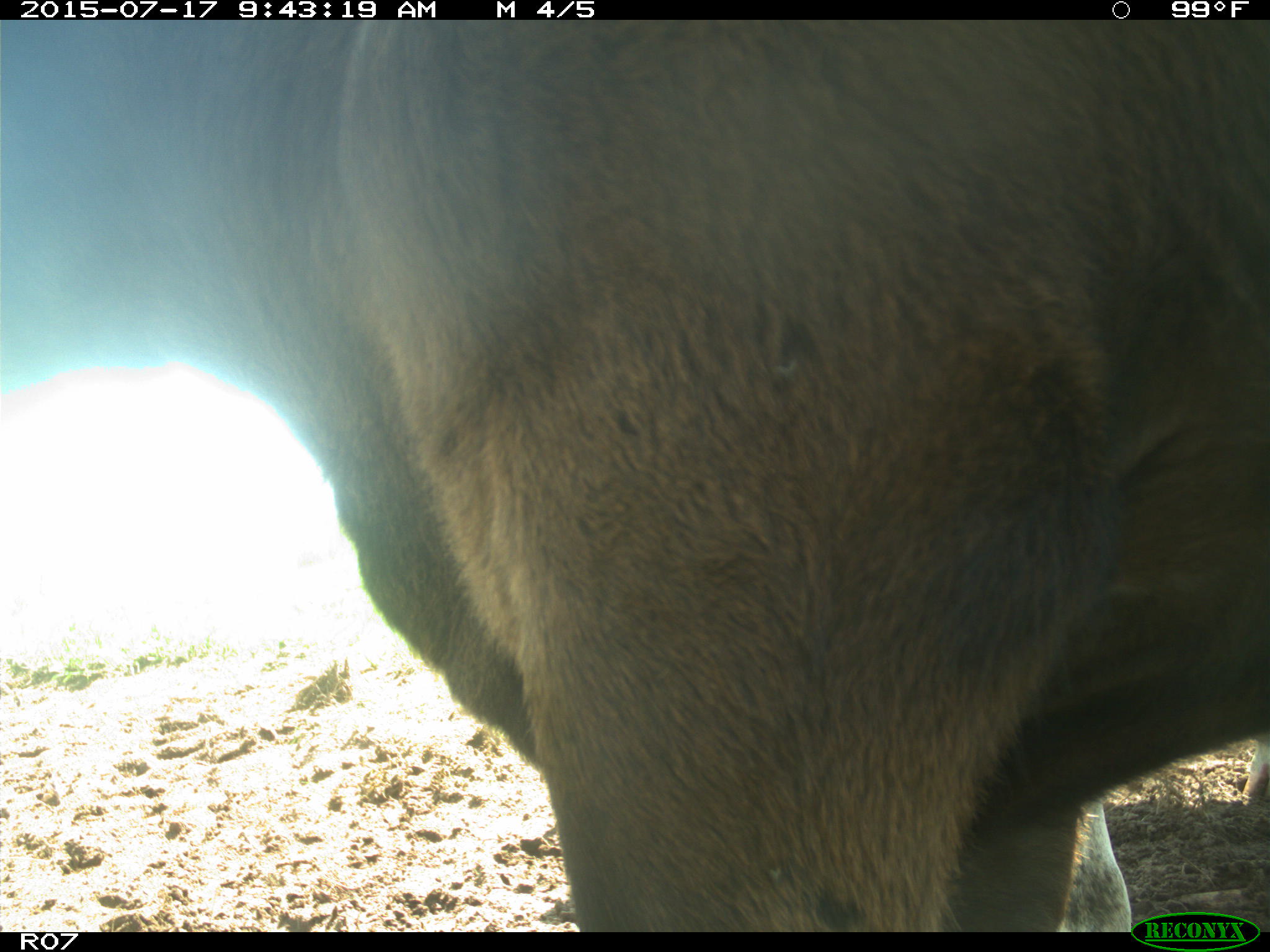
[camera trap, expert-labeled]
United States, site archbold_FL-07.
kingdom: Animalia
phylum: Chordata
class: Mammalia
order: Artiodactyla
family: Bovidae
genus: Bos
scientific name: Bos taurus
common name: domestic cow